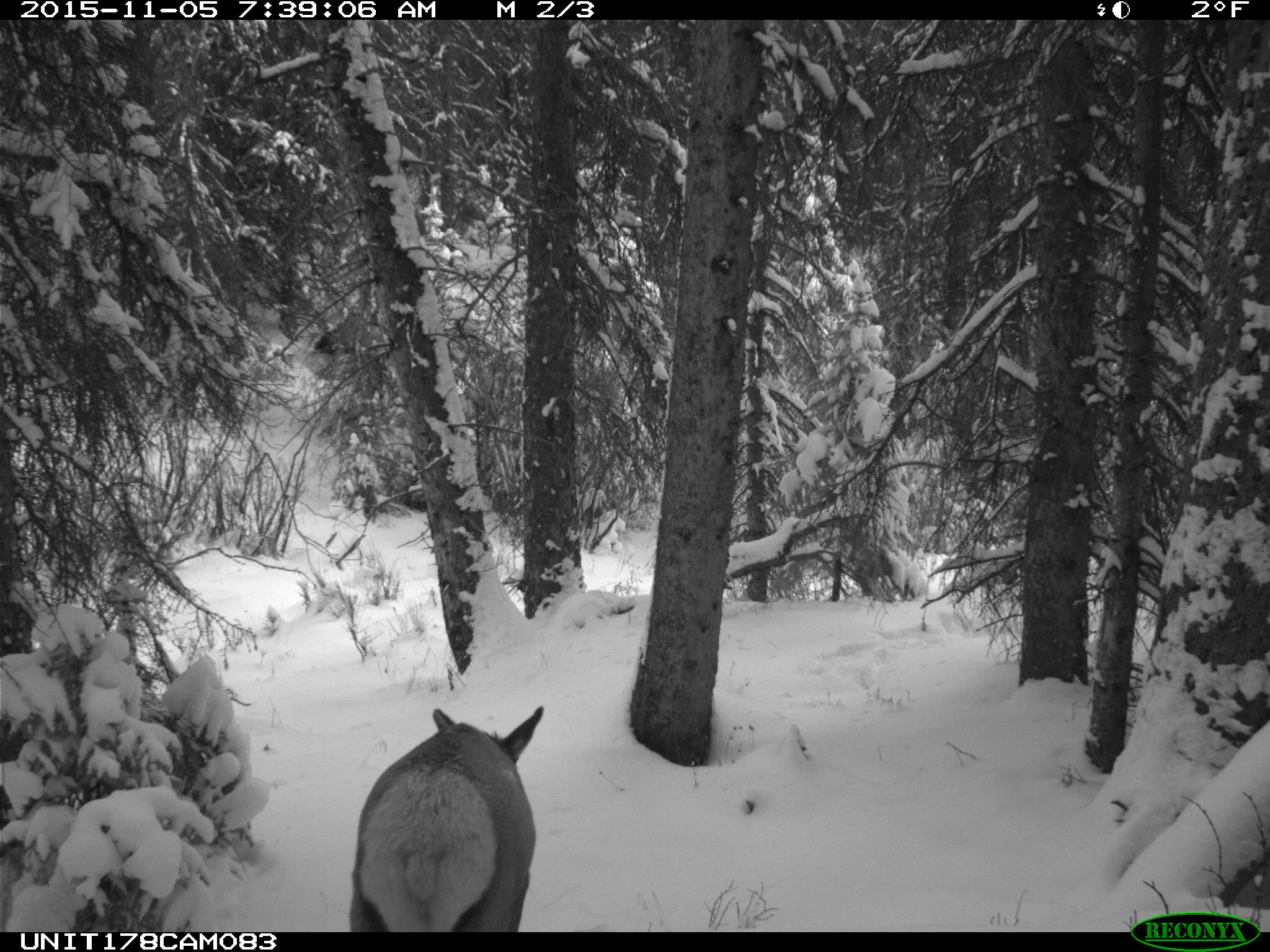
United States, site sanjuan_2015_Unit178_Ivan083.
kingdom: Animalia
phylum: Chordata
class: Mammalia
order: Artiodactyla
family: Cervidae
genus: Cervus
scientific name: Cervus elaphus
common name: red deer